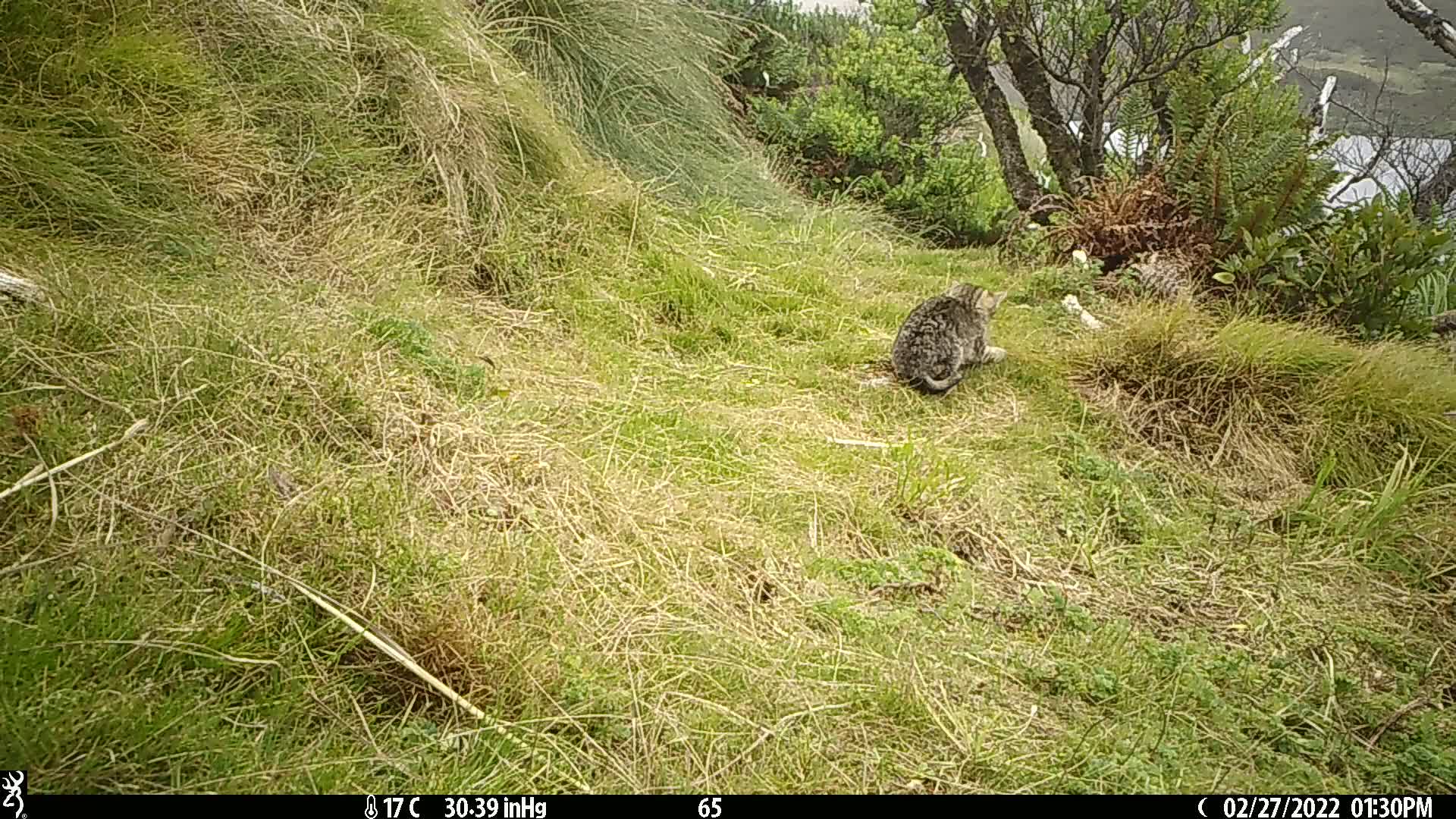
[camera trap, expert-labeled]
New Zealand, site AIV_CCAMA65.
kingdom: Animalia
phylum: Chordata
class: Mammalia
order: Carnivora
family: Felidae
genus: Felis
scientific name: Felis catus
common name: domestic cat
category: cat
Cat (domestic cat) (Felis catus).